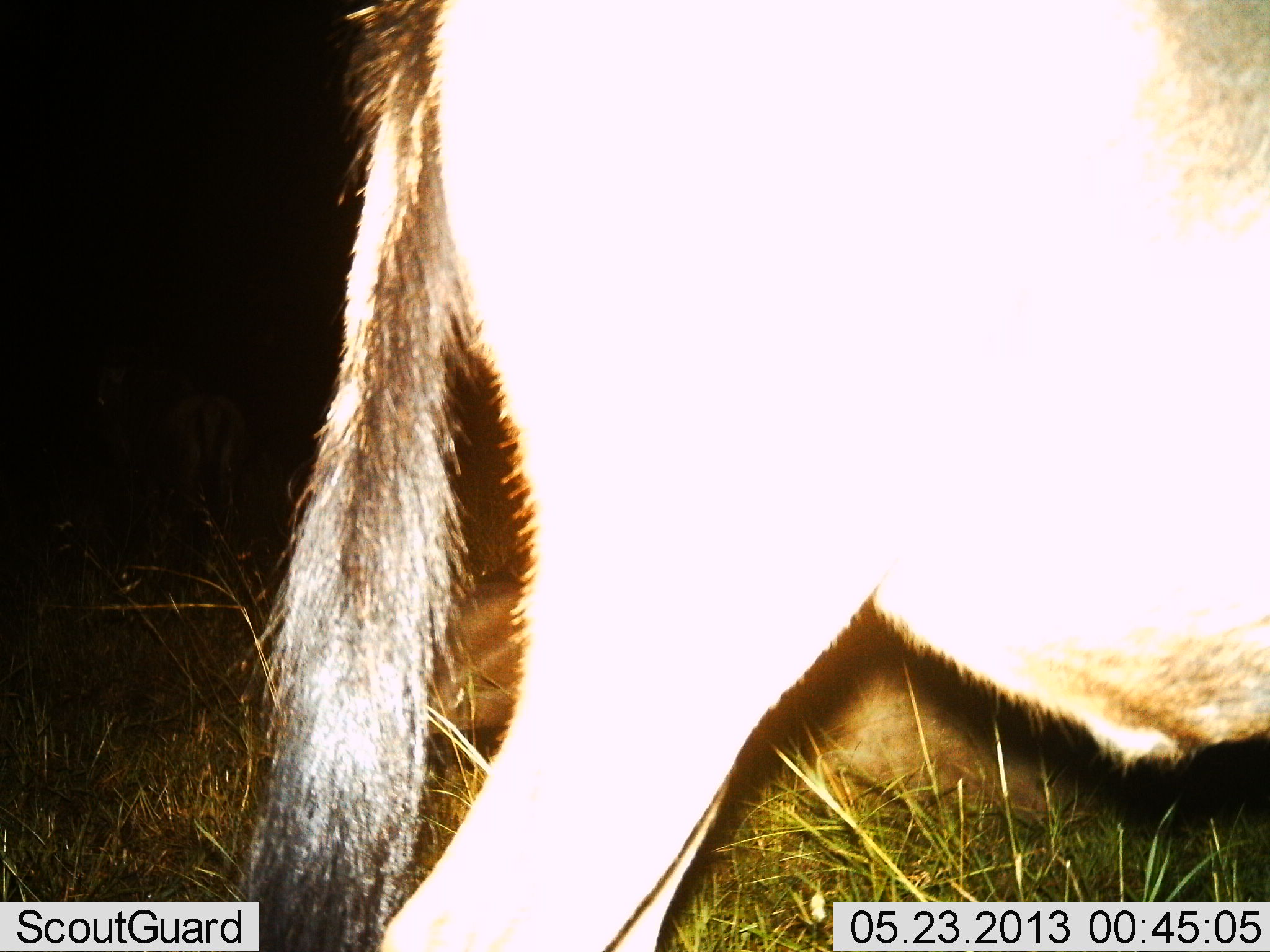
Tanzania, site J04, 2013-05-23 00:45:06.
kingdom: Animalia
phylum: Chordata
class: Mammalia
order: Artiodactyla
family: Bovidae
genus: Connochaetes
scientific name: Connochaetes taurinus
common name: blue wildebeest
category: wildebeest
Wildebeest (blue wildebeest) (Connochaetes taurinus), count 2. Behavior (volunteer vote fractions): standing 87%, resting 73%, moving 0%, interacting 0%. Young present (vote fraction): 0%. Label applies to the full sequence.